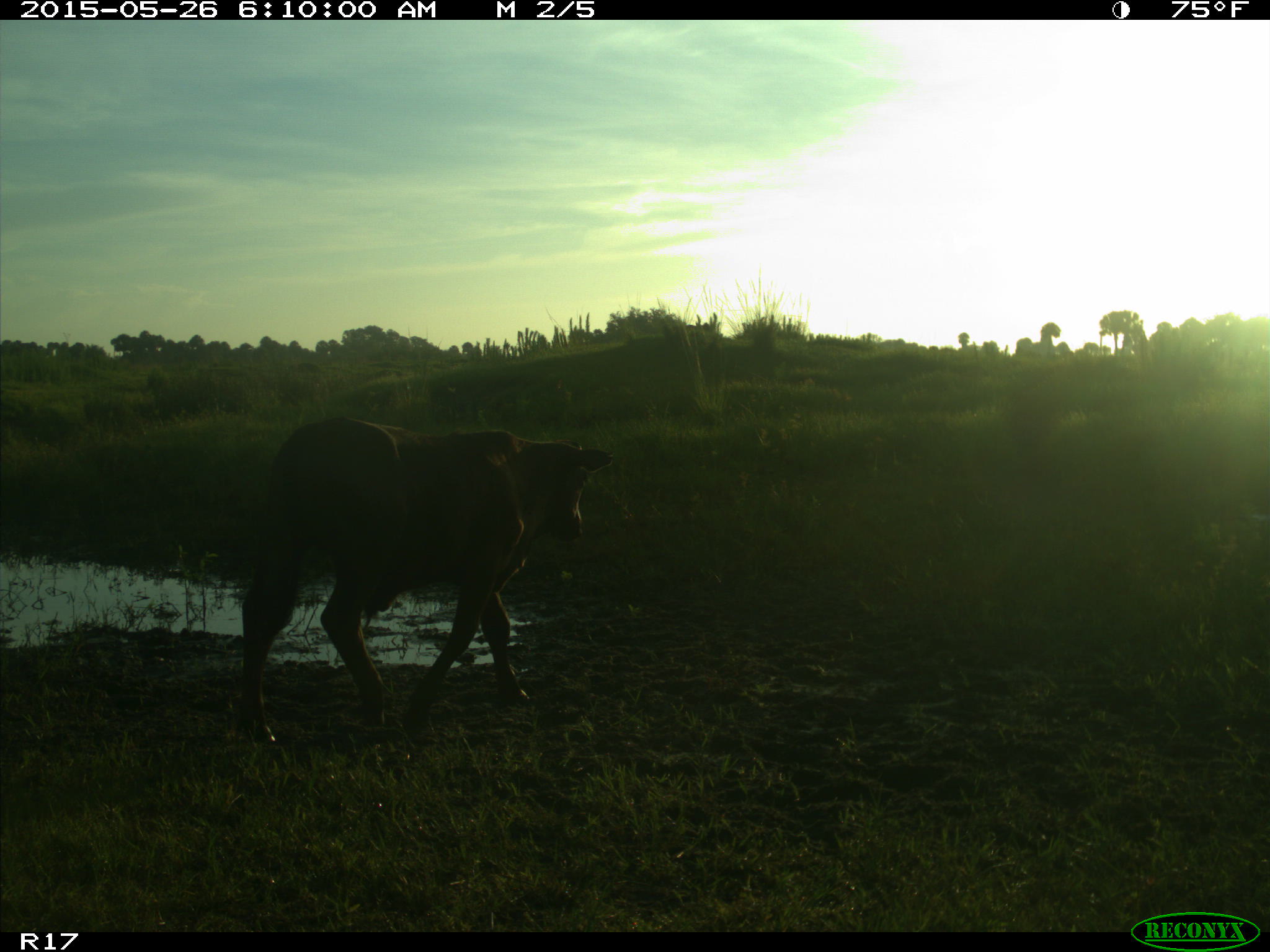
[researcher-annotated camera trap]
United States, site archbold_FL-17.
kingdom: Animalia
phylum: Chordata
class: Mammalia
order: Artiodactyla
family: Bovidae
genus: Bos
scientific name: Bos taurus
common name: domestic cow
Bos taurus (domestic cow).